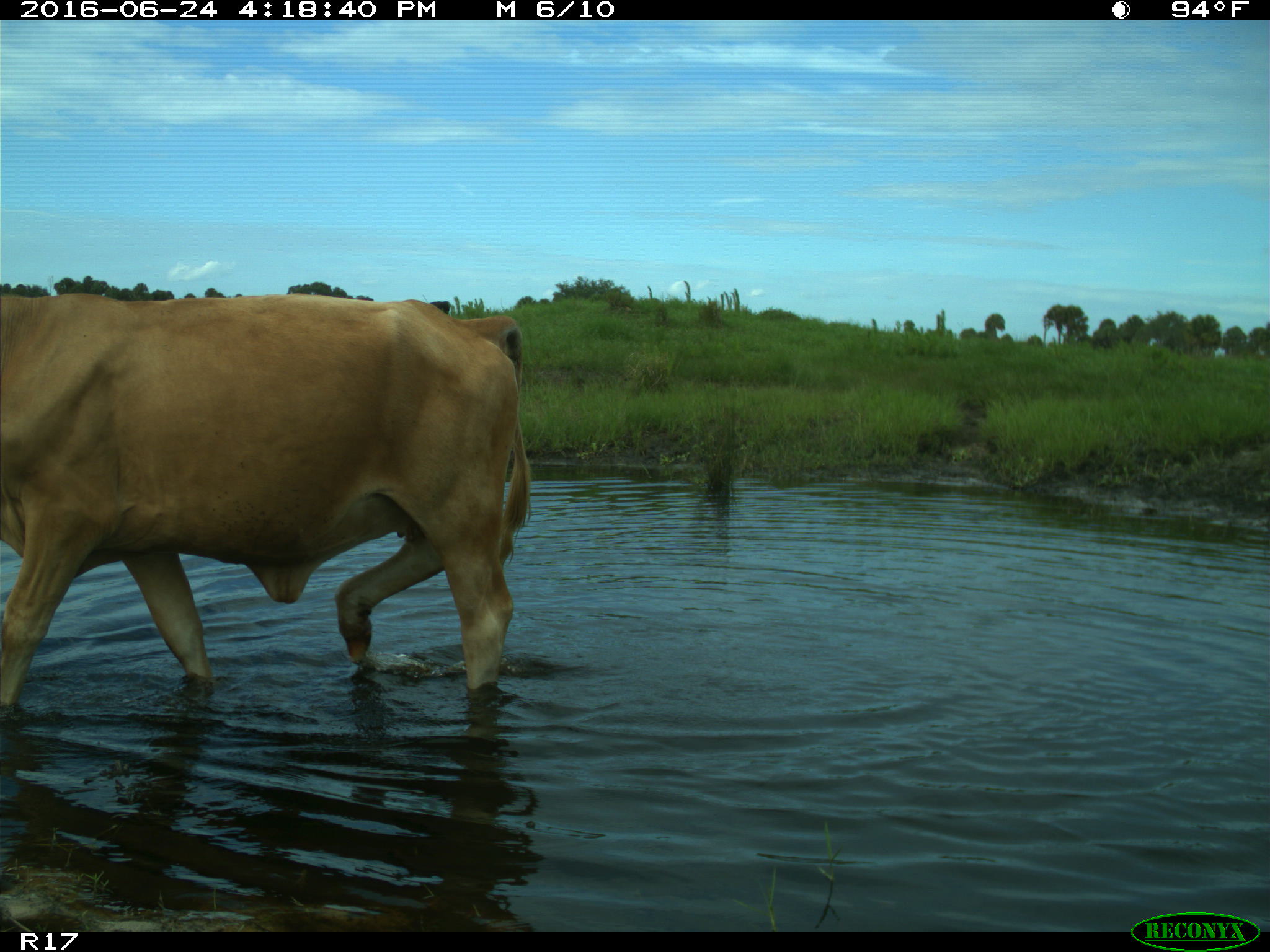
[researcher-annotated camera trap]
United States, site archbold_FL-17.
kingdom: Animalia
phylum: Chordata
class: Mammalia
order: Artiodactyla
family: Bovidae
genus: Bos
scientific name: Bos taurus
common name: domestic cow